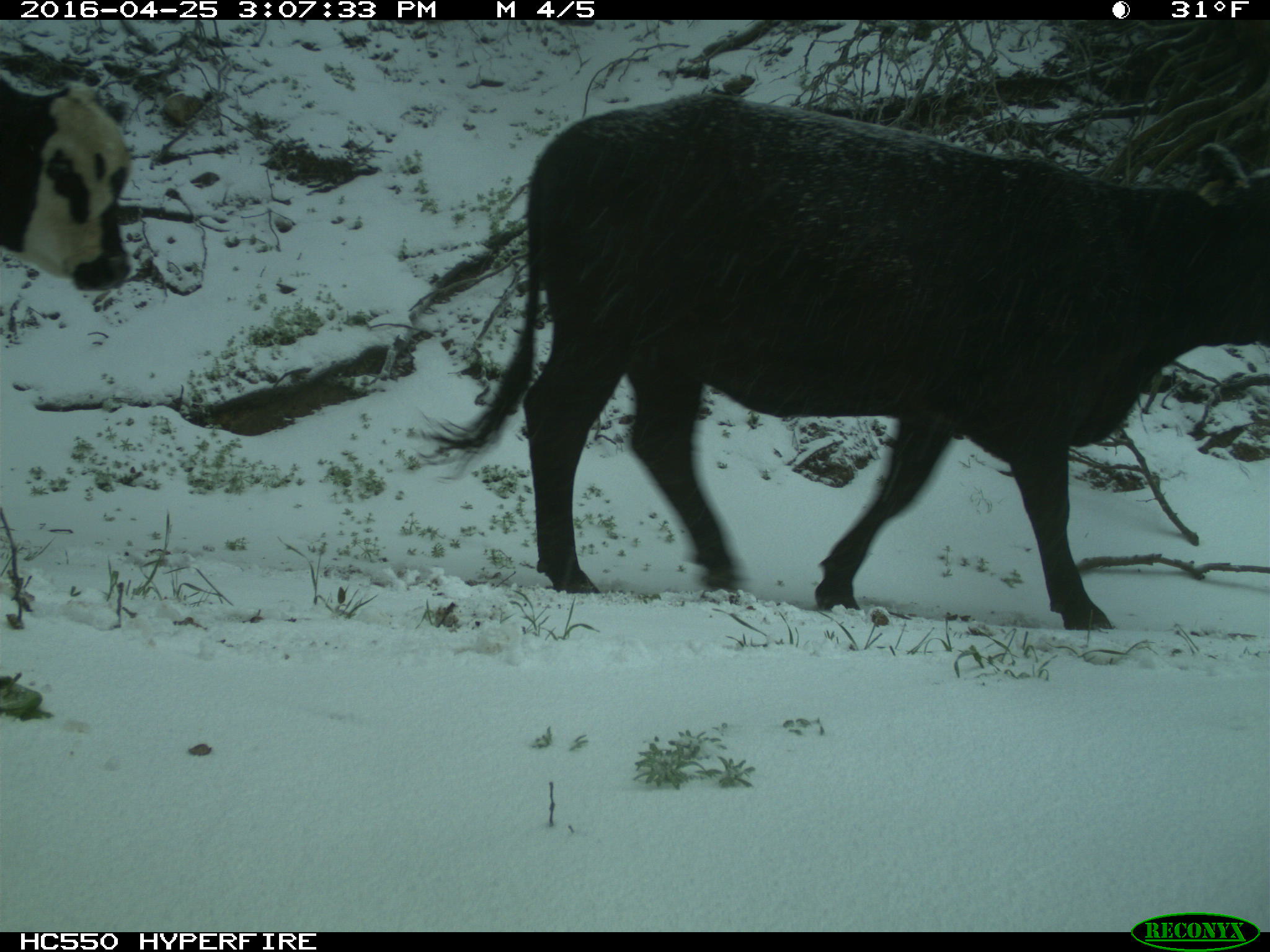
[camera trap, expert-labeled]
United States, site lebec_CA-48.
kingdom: Animalia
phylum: Chordata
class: Mammalia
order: Artiodactyla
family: Bovidae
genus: Bos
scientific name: Bos taurus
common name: domestic cow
Bos taurus (domestic cow).